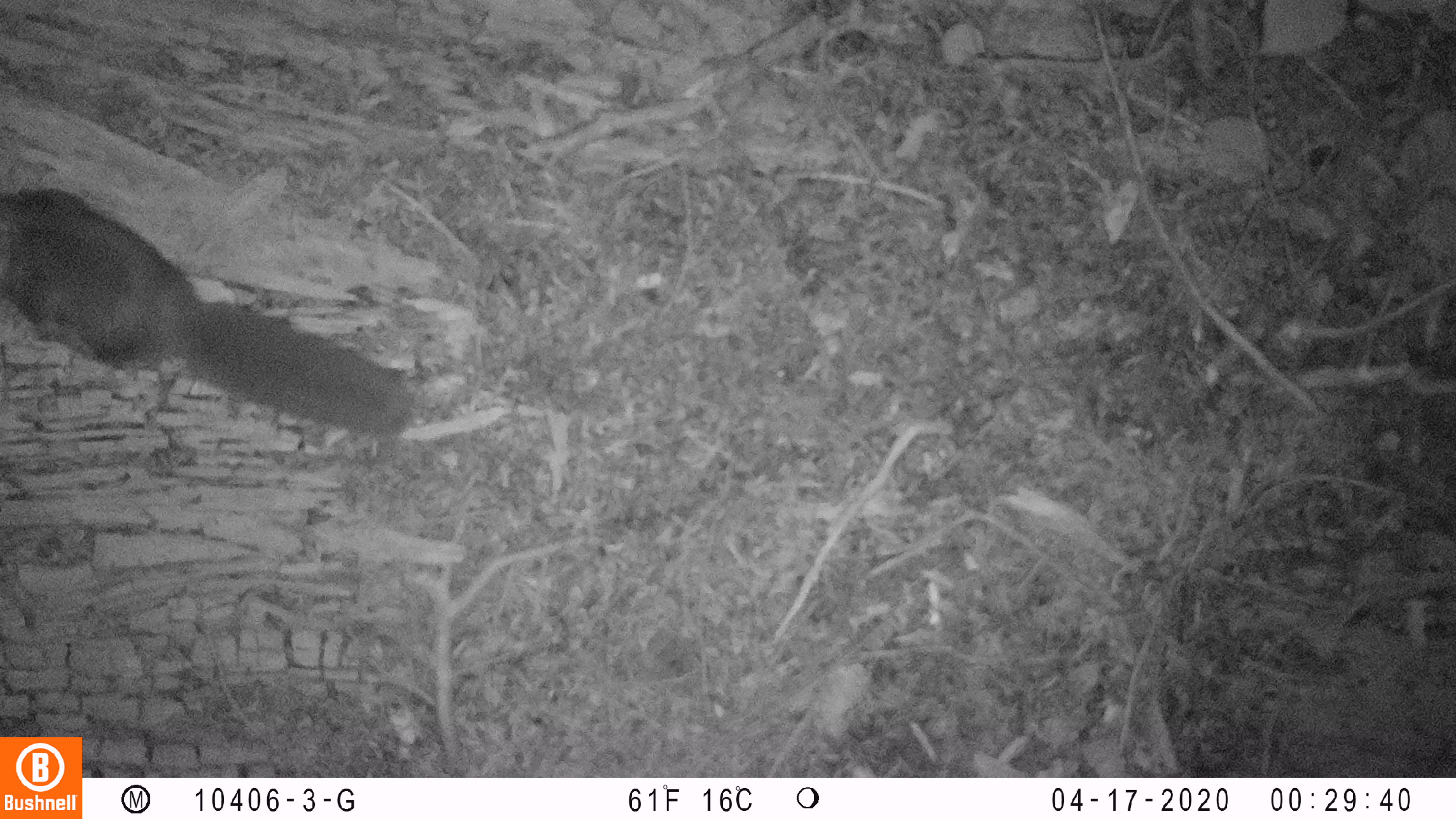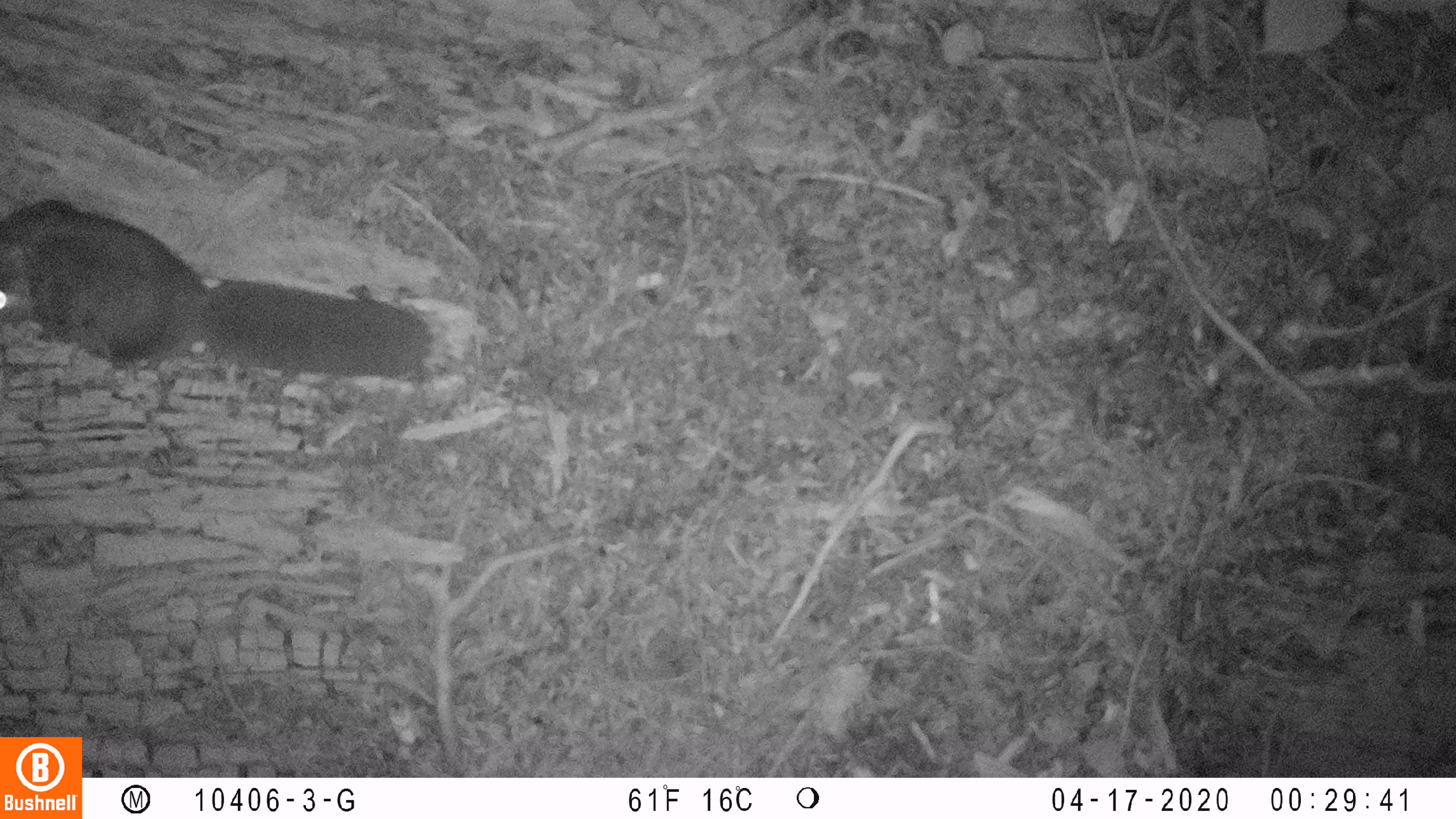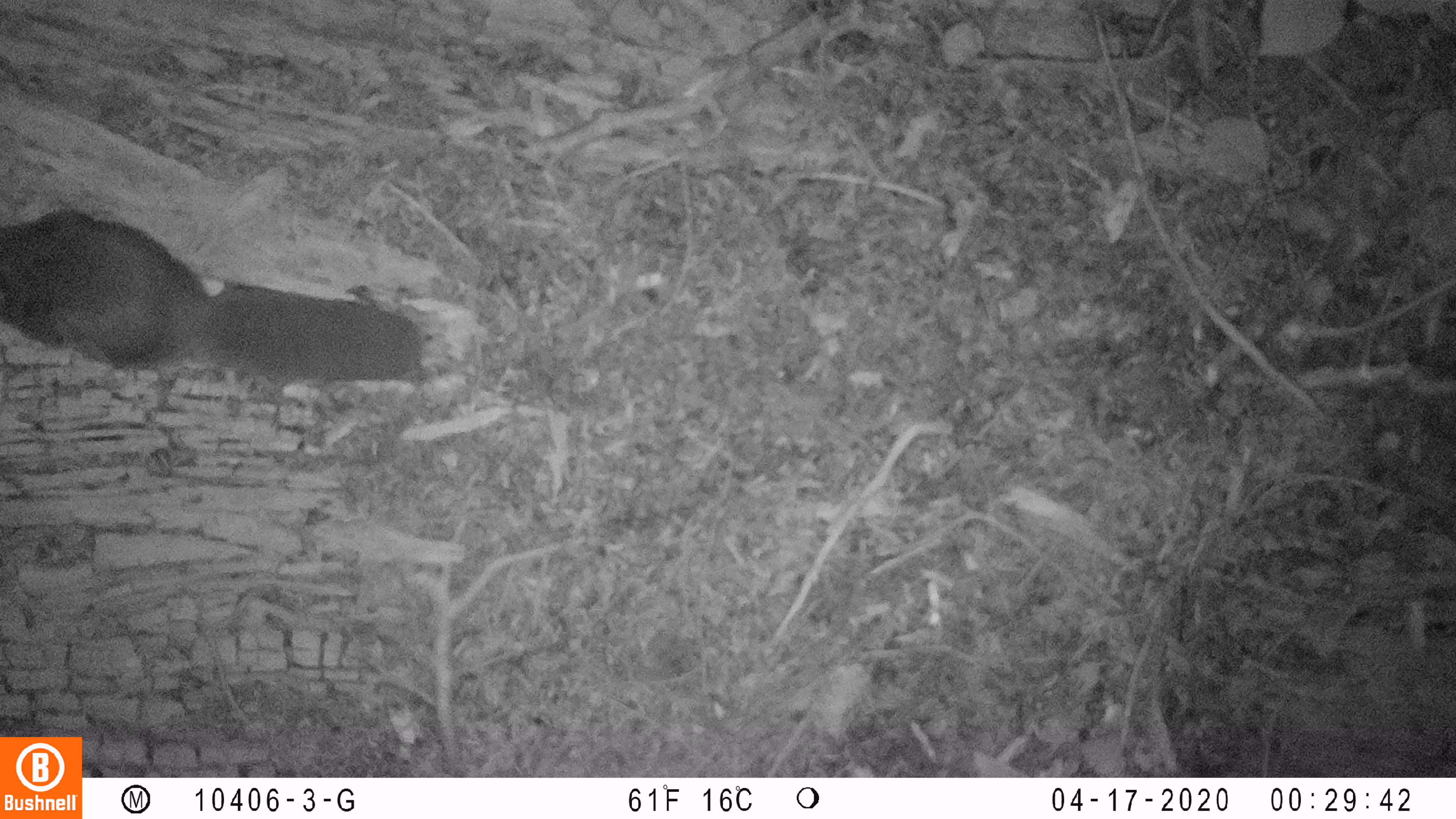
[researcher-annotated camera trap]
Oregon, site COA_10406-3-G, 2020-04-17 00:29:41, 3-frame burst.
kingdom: Animalia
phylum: Chordata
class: Mammalia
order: Rodentia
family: Sciuridae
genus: Glaucomys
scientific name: Glaucomys oregonensis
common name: humboldt's flying squirrel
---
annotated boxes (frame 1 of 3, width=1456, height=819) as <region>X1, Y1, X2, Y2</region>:
humboldt's flying squirrel: <region>0, 179, 421, 460</region>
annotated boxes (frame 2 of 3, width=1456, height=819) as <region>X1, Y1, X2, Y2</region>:
humboldt's flying squirrel: <region>0, 182, 443, 383</region>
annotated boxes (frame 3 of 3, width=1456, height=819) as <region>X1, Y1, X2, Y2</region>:
humboldt's flying squirrel: <region>0, 195, 431, 397</region>